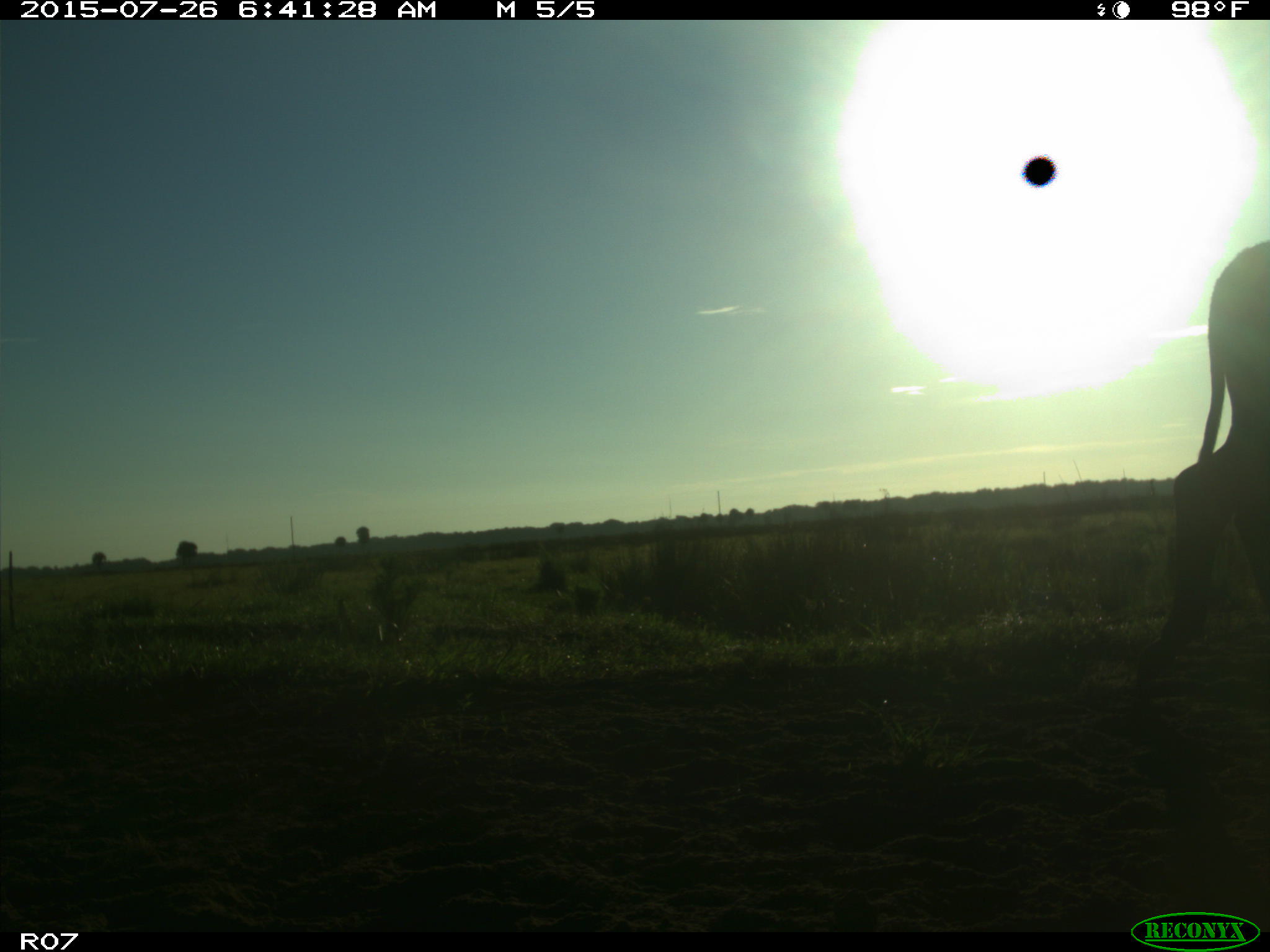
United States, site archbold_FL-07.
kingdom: Animalia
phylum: Chordata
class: Mammalia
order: Artiodactyla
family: Bovidae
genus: Bos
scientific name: Bos taurus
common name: domestic cow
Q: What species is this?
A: Bos taurus (domestic cow).